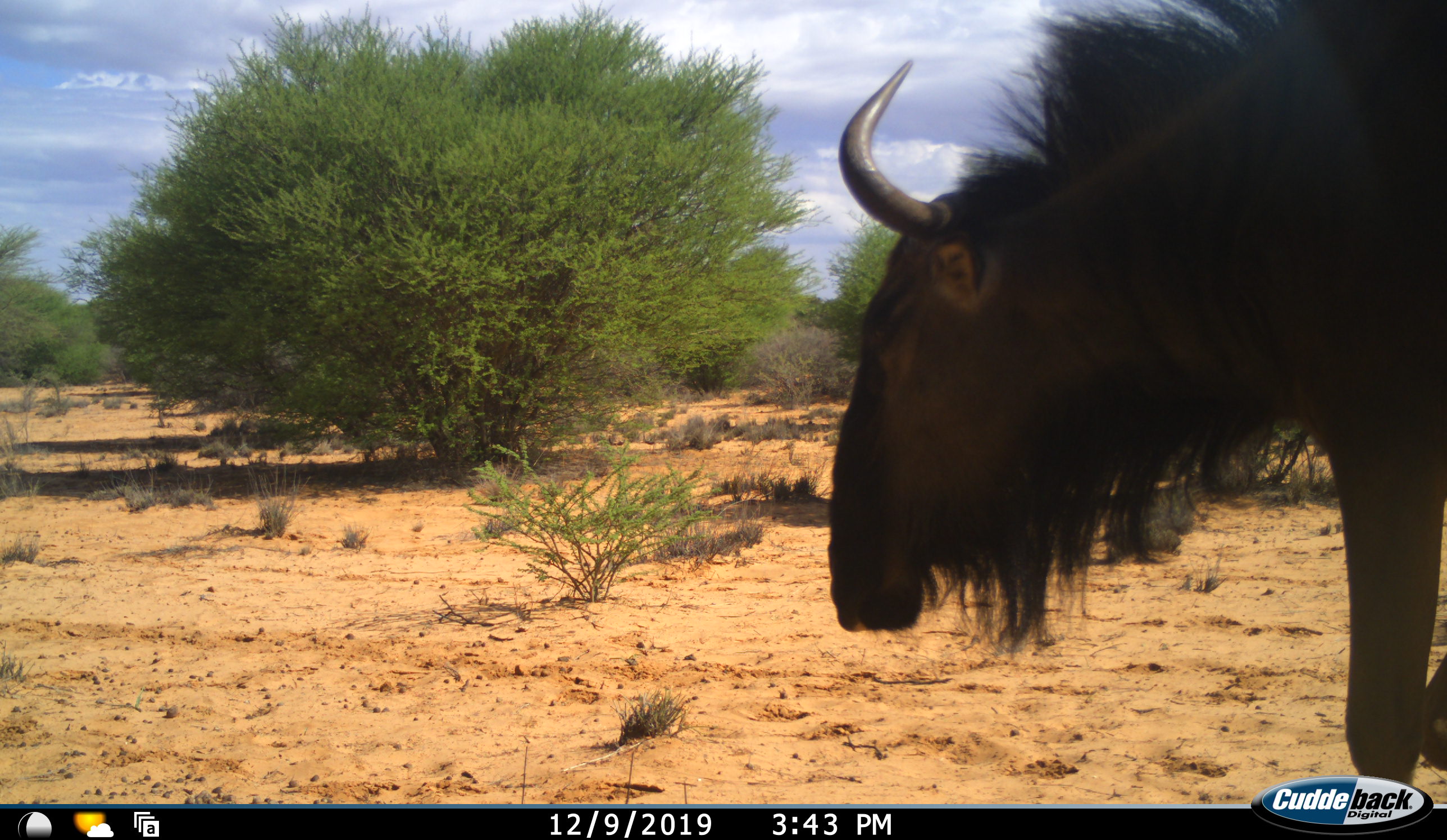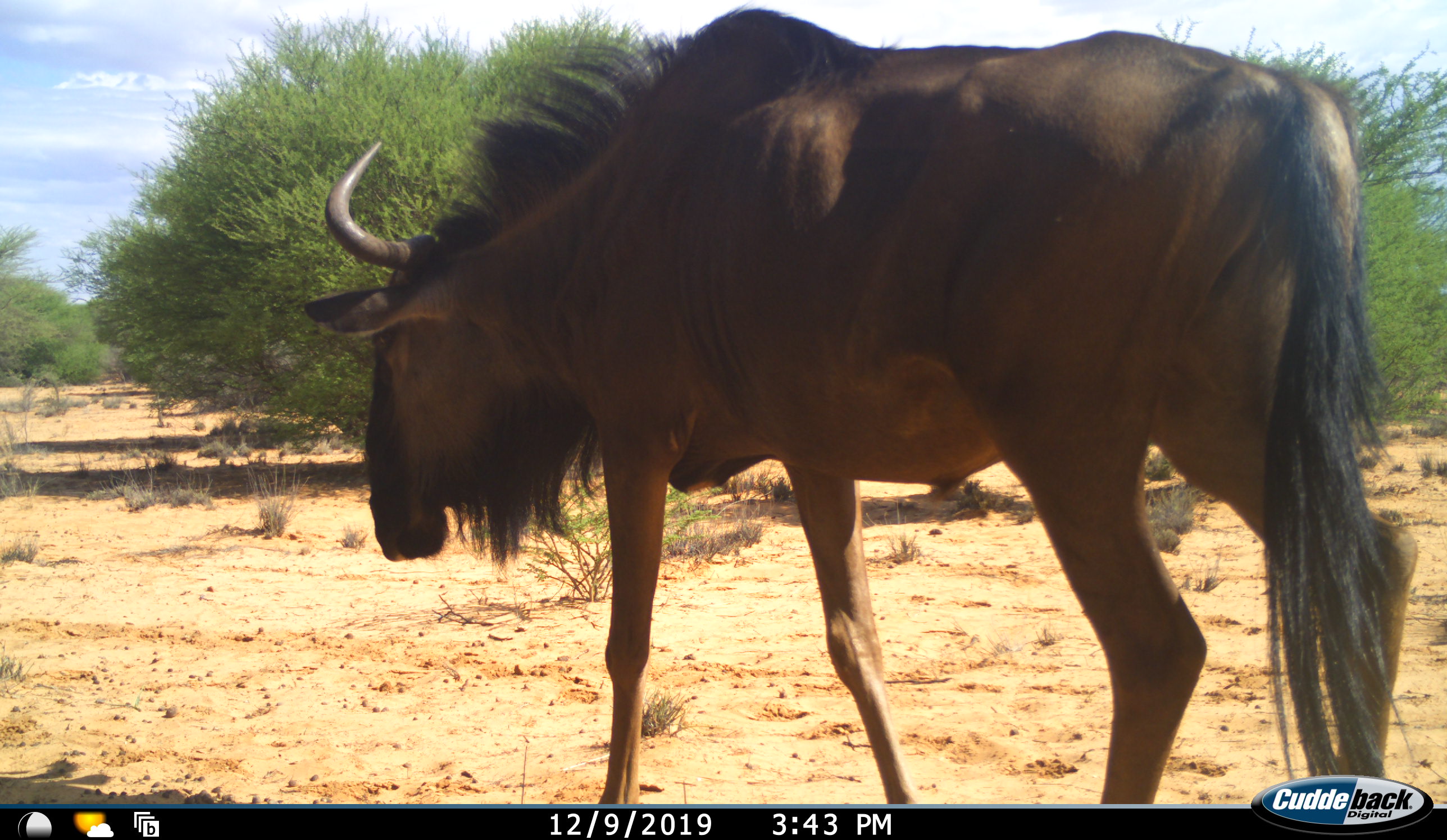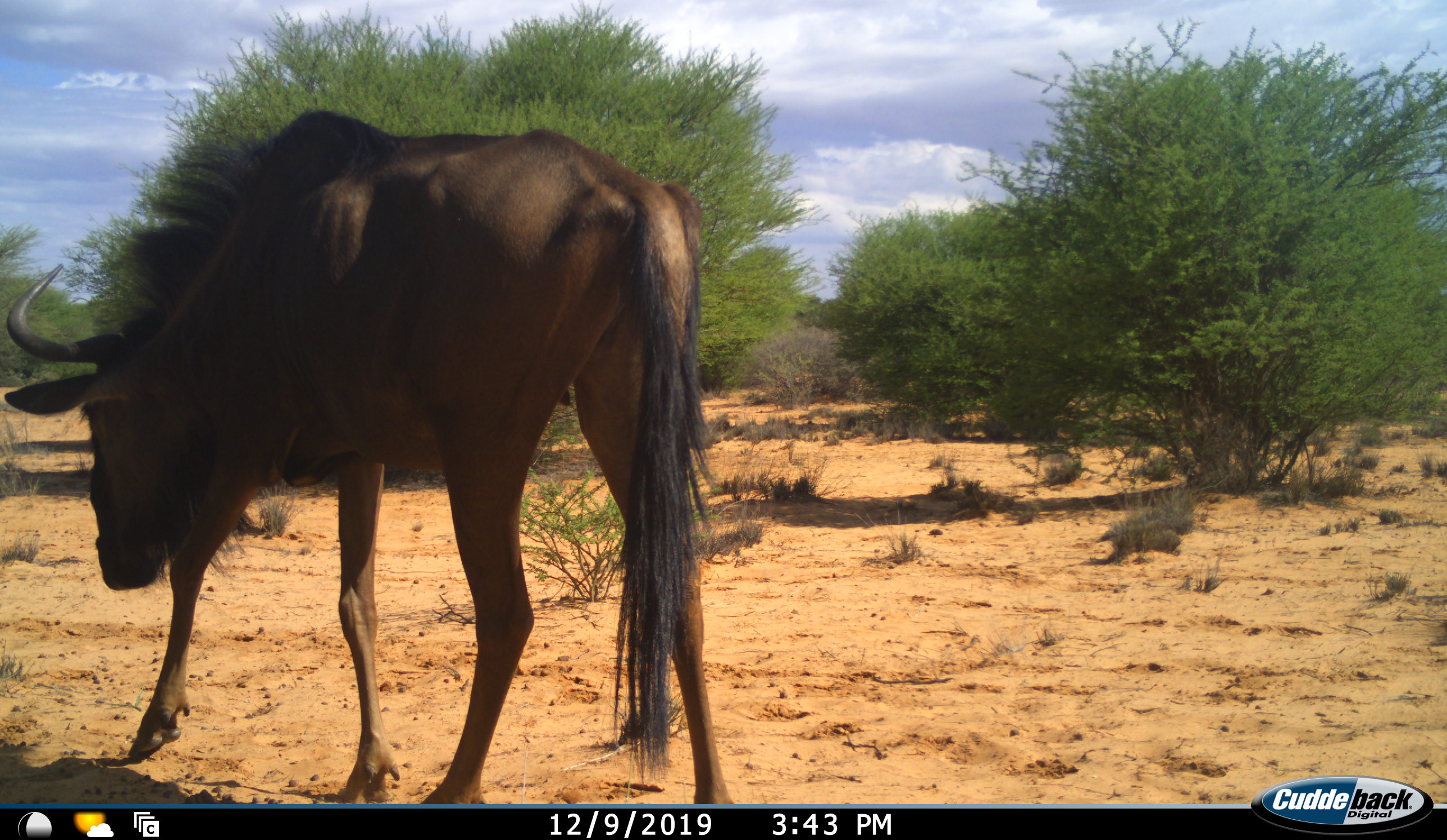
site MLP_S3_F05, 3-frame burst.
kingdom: Animalia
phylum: Chordata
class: Mammalia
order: Artiodactyla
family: Bovidae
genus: Connochaetes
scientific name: Connochaetes taurinus taurinus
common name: blue wildebeest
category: wildebeestblue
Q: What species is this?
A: Wildebeestblue (blue wildebeest) (Connochaetes taurinus taurinus).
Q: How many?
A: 1.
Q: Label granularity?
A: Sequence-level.